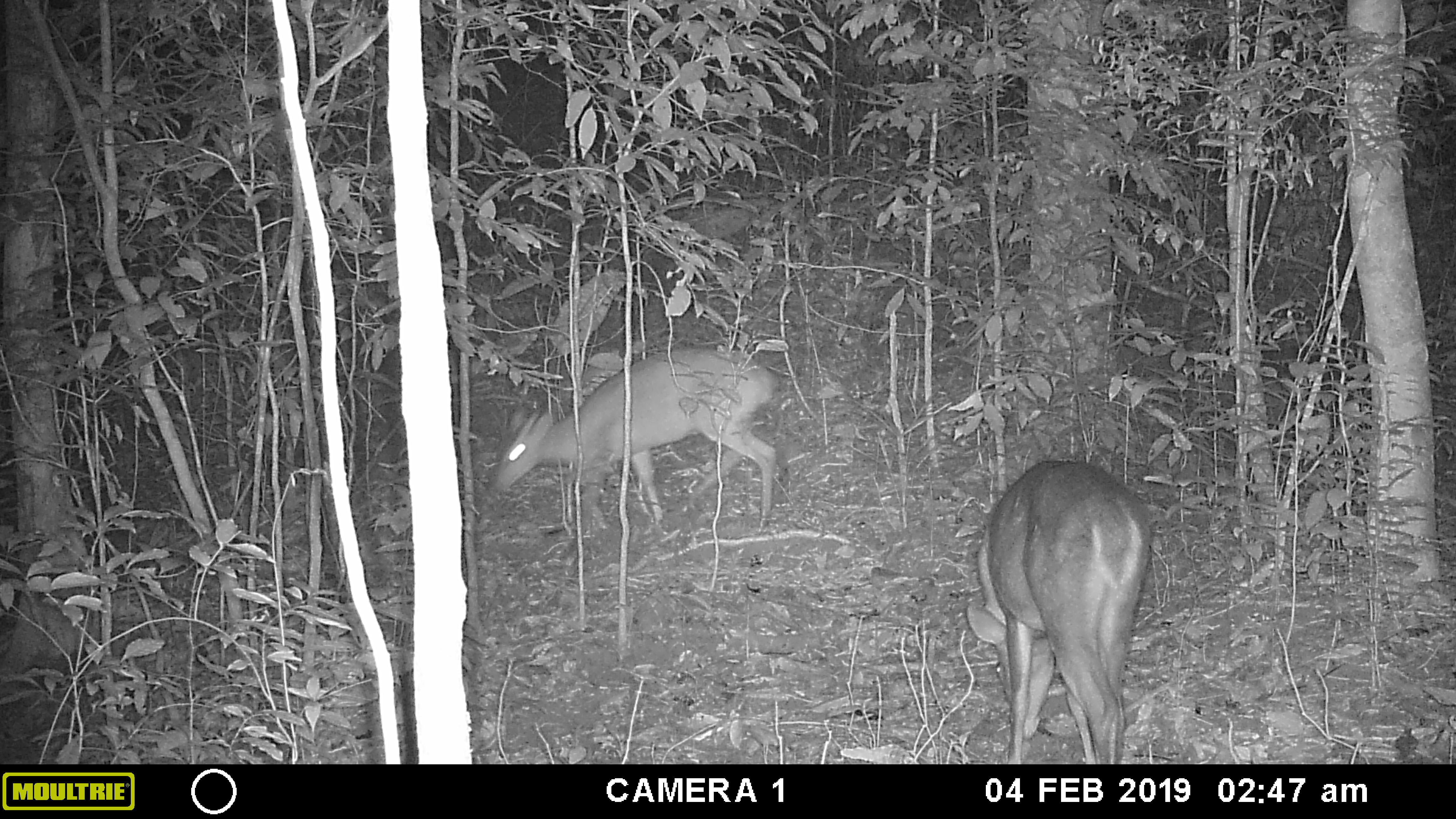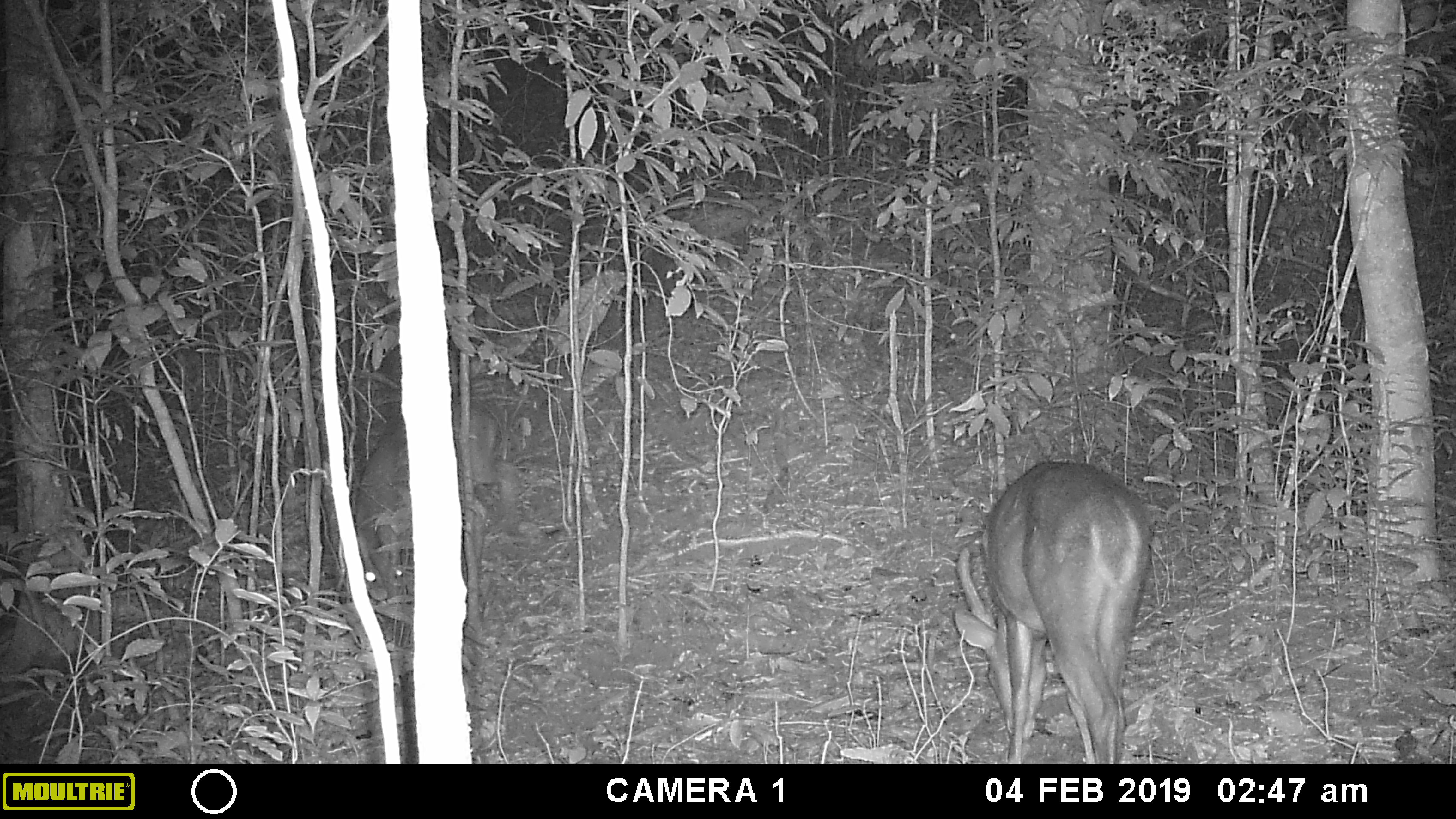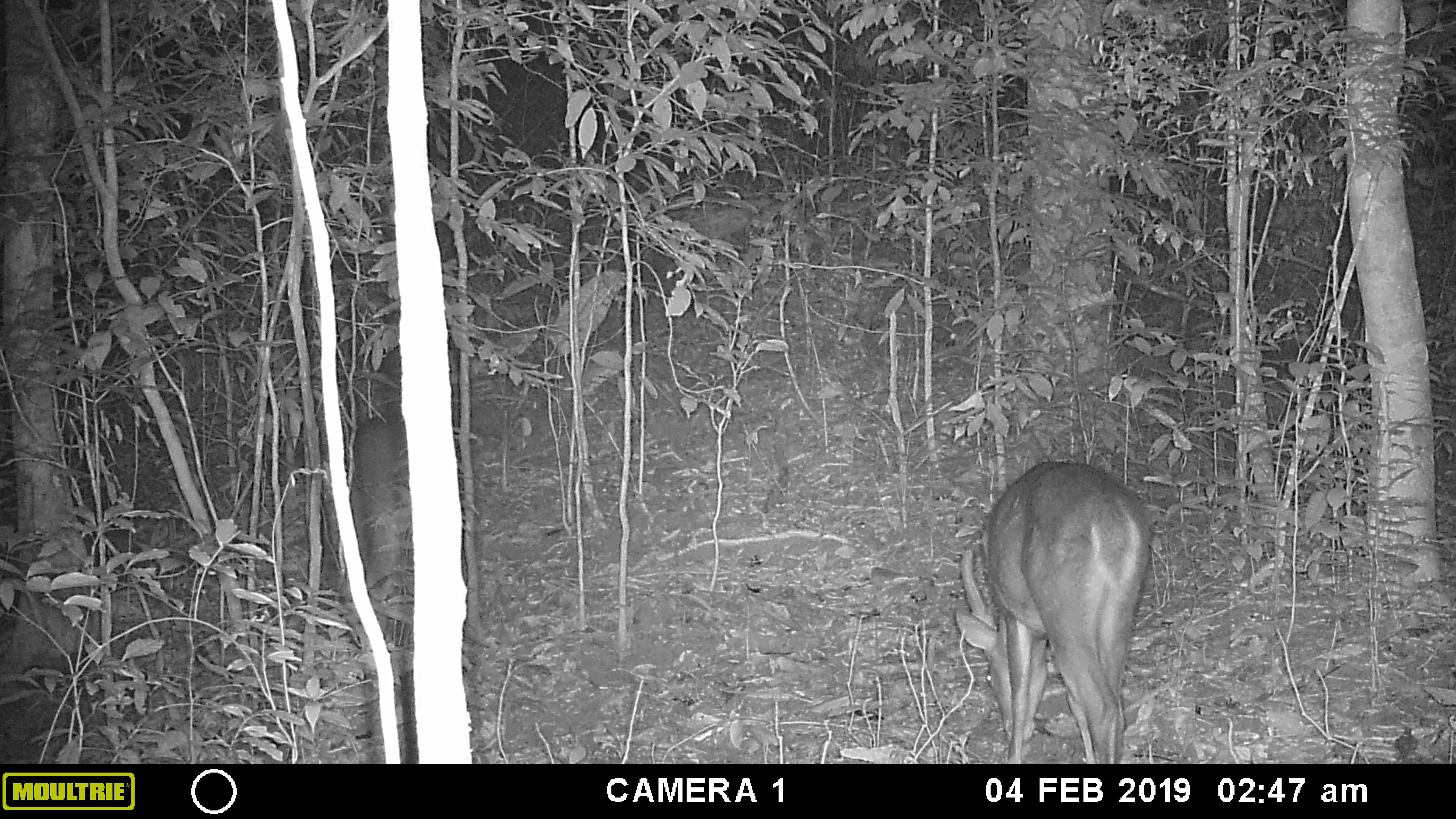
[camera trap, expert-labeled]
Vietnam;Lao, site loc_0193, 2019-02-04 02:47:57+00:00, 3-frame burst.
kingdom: Animalia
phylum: Chordata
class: Mammalia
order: Artiodactyla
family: Cervidae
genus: Muntiacus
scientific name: Muntiacus vuquangensis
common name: large-antlered muntjac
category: large antlered muntjac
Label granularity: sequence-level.